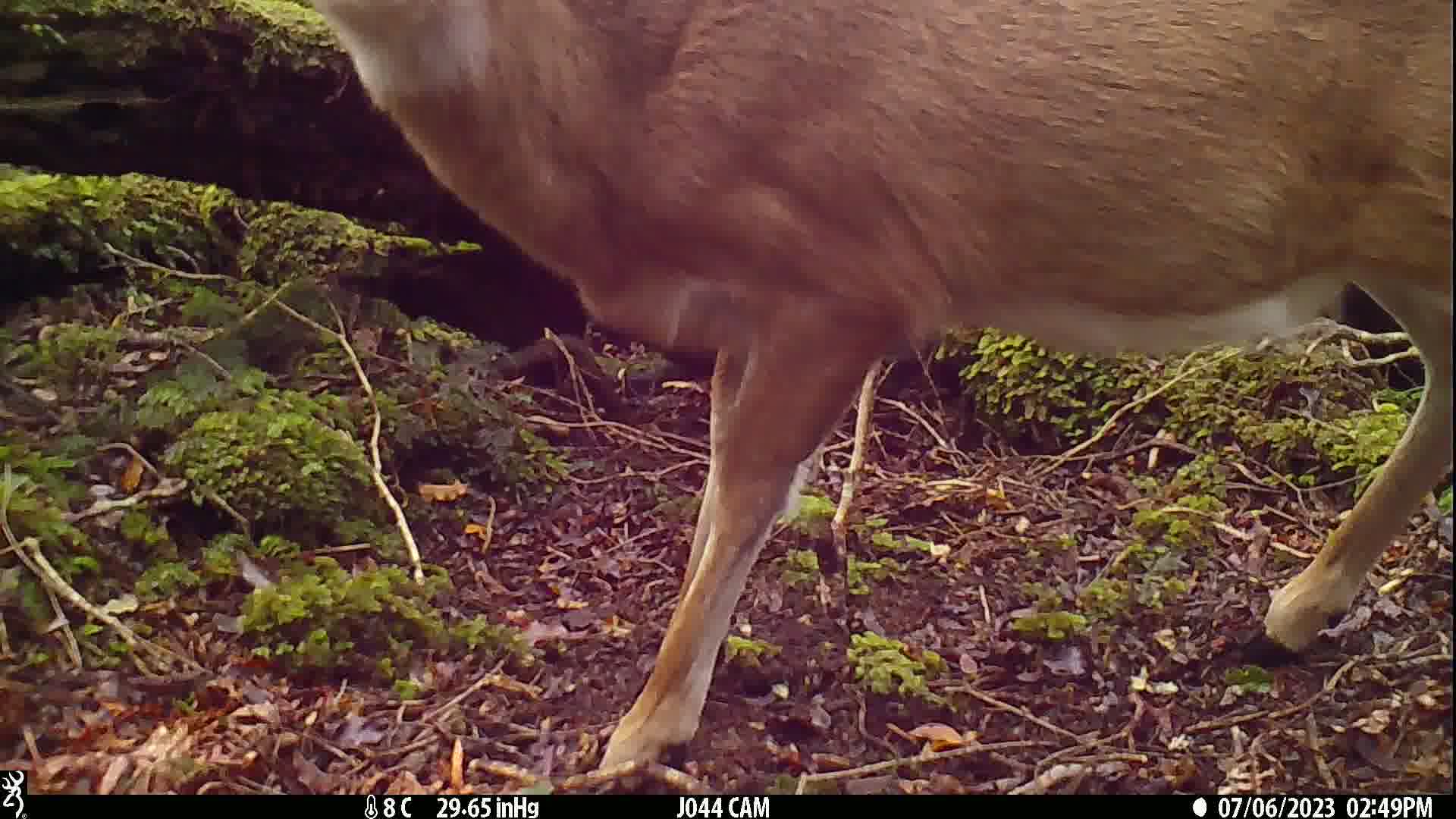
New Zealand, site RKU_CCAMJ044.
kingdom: Animalia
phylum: Chordata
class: Mammalia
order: Artiodactyla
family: Cervidae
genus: Odocoileus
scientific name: Odocoileus virginianus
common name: white-tailed deer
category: white tailed deer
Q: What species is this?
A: White tailed deer (white-tailed deer) (Odocoileus virginianus).